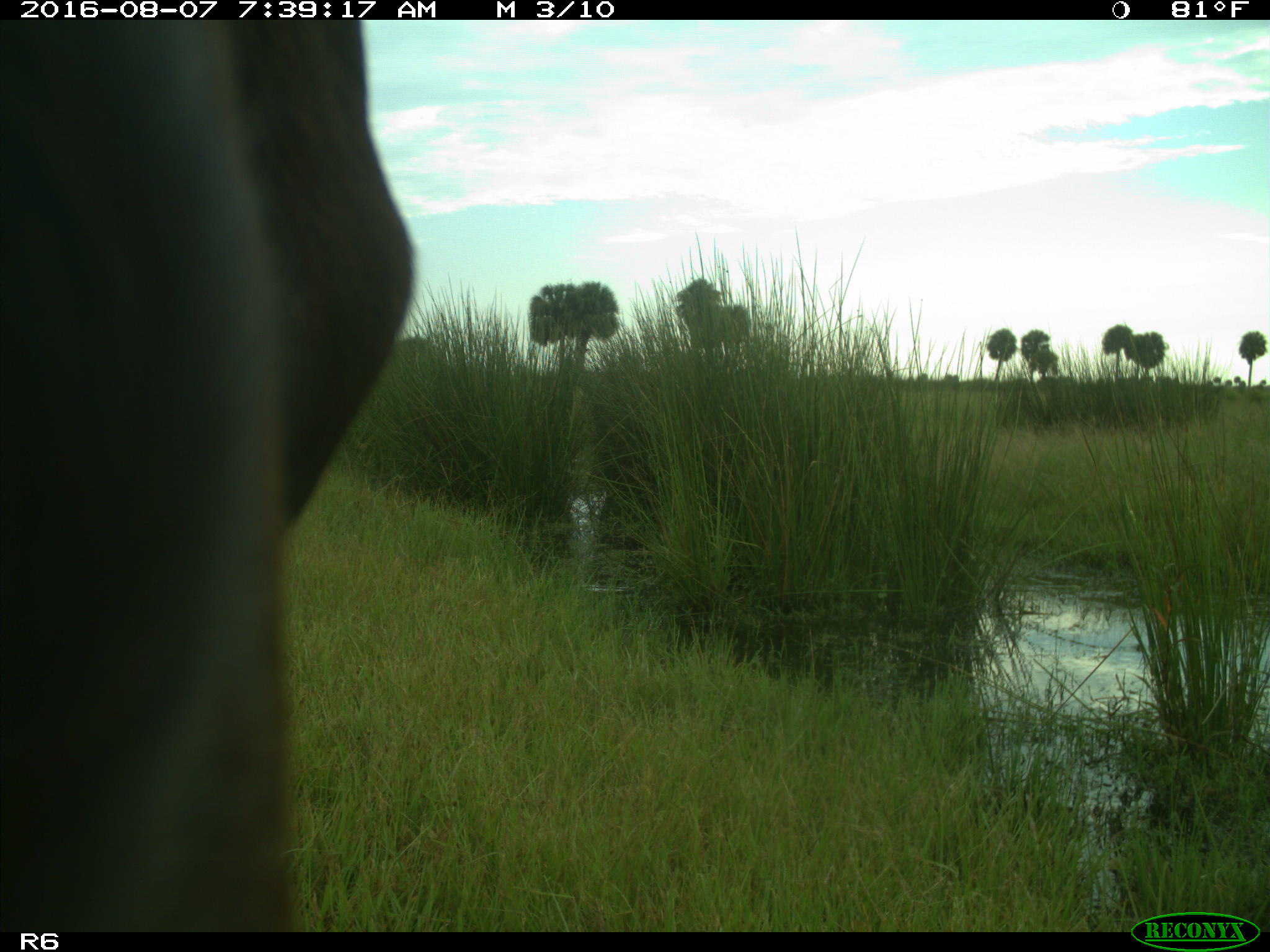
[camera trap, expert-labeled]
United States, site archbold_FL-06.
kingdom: Animalia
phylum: Chordata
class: Mammalia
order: Artiodactyla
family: Bovidae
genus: Bos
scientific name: Bos taurus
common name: domestic cow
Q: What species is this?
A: Bos taurus (domestic cow).